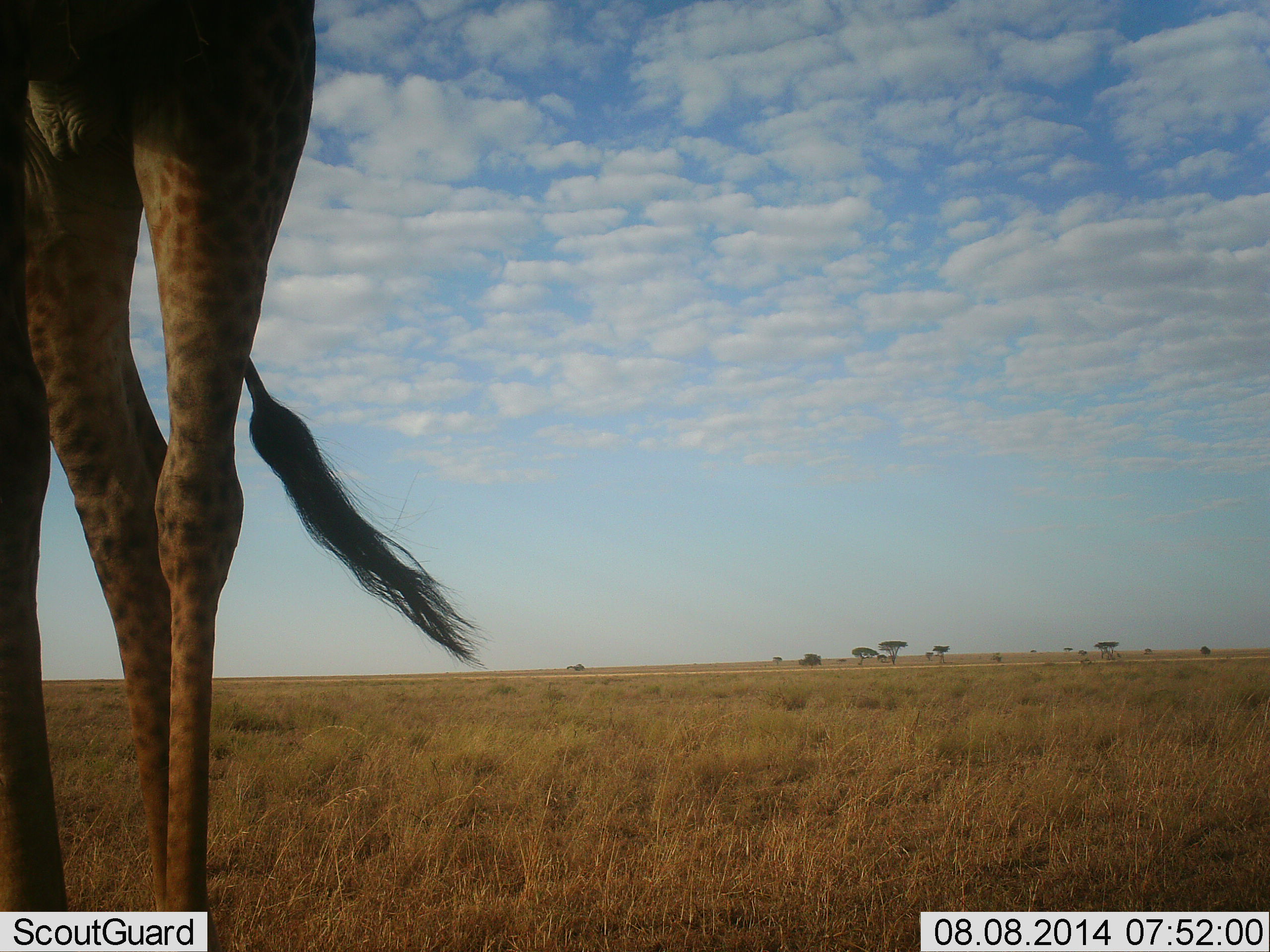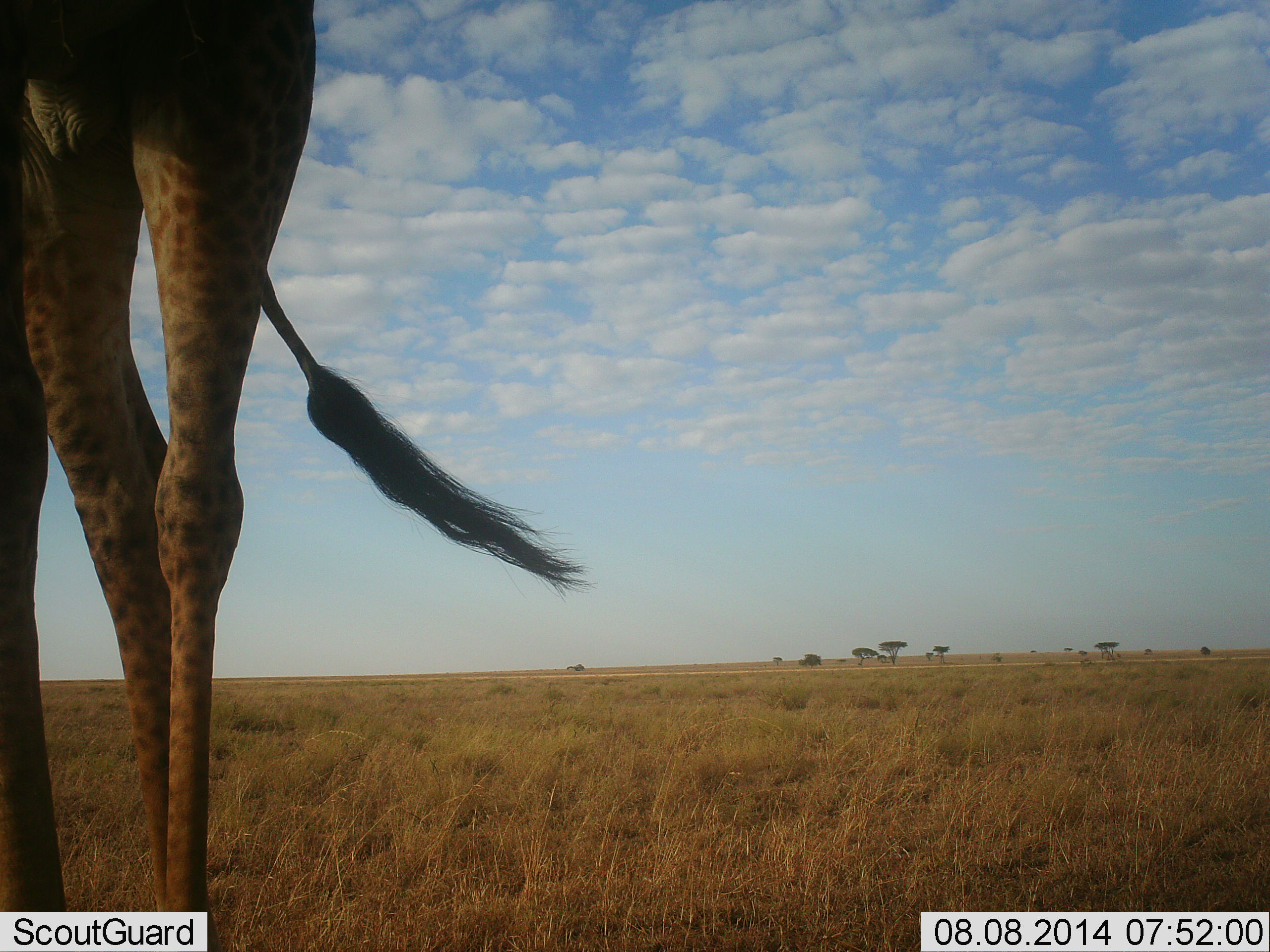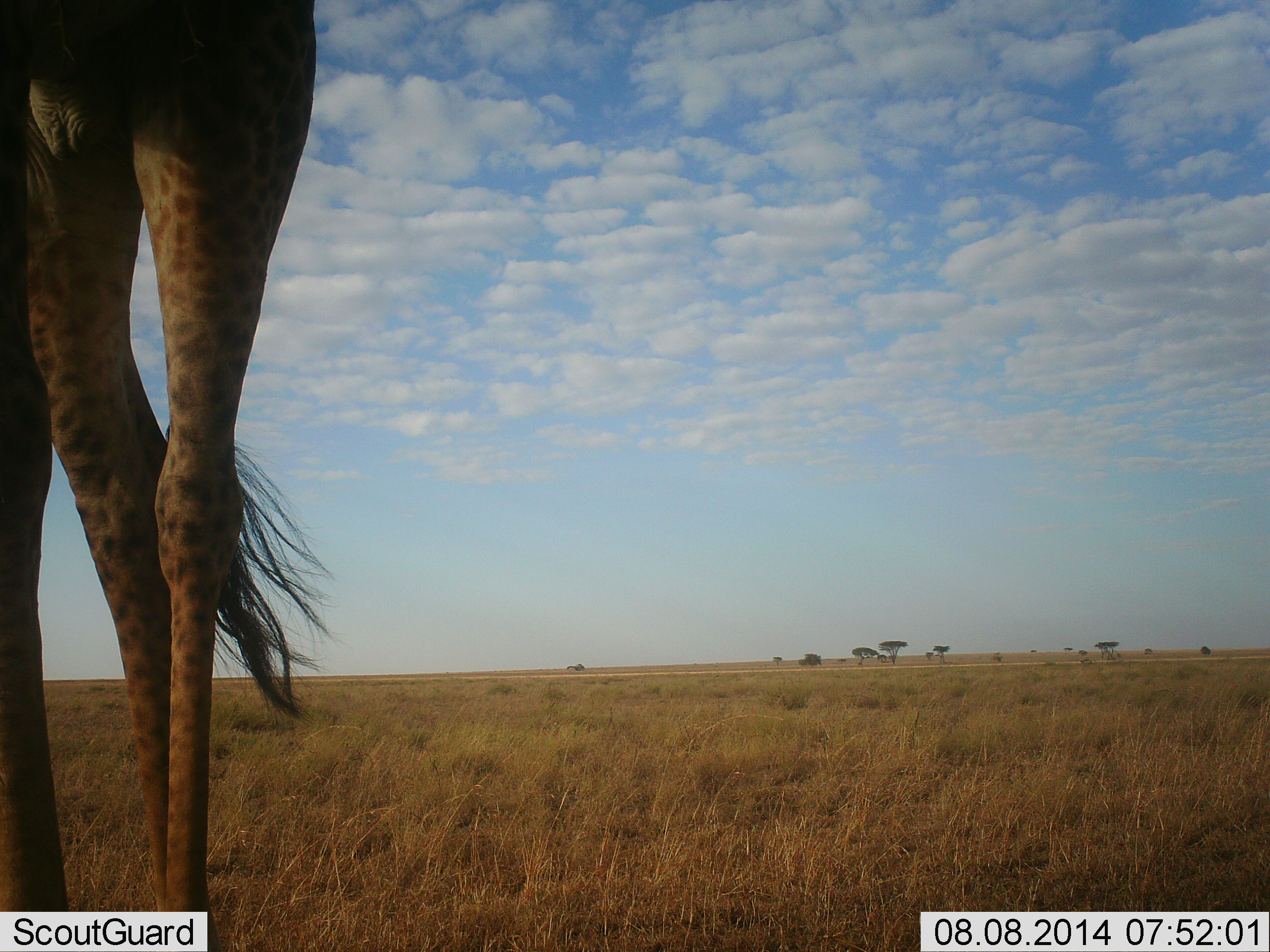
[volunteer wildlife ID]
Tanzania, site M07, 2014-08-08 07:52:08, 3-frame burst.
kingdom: Animalia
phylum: Chordata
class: Mammalia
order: Artiodactyla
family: Giraffidae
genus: Giraffa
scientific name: Giraffa camelopardalis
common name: giraffe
Giraffe (Giraffa camelopardalis), count 1. Behavior (volunteer vote fractions): standing 80%, resting 0%, moving 20%, interacting 0%. Young present (vote fraction): 0%. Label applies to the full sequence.